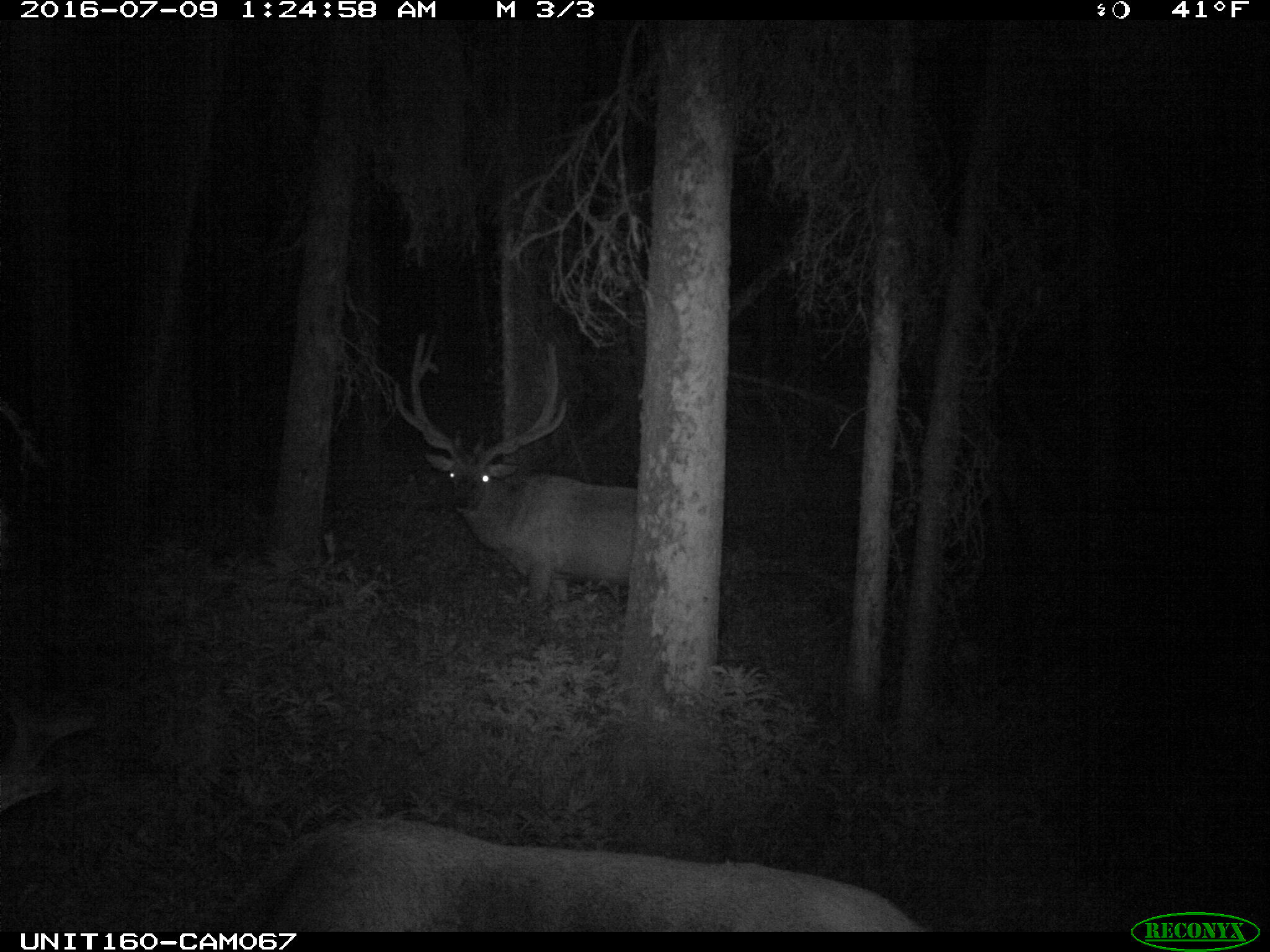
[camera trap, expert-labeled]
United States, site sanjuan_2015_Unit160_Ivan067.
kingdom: Animalia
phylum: Chordata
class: Mammalia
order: Artiodactyla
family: Cervidae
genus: Cervus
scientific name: Cervus elaphus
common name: red deer